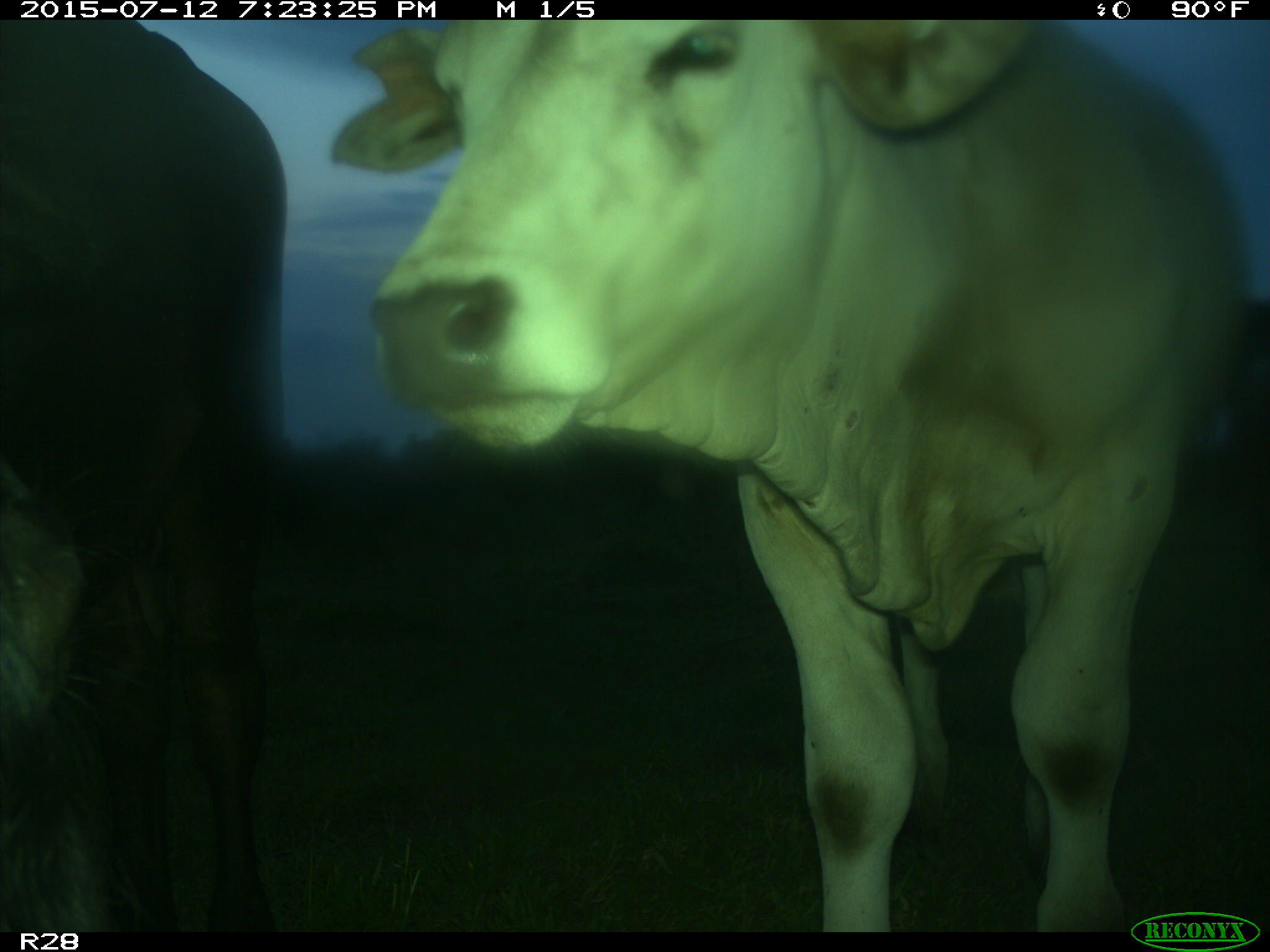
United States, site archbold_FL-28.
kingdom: Animalia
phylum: Chordata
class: Mammalia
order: Artiodactyla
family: Bovidae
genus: Bos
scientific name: Bos taurus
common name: domestic cow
Bos taurus (domestic cow).